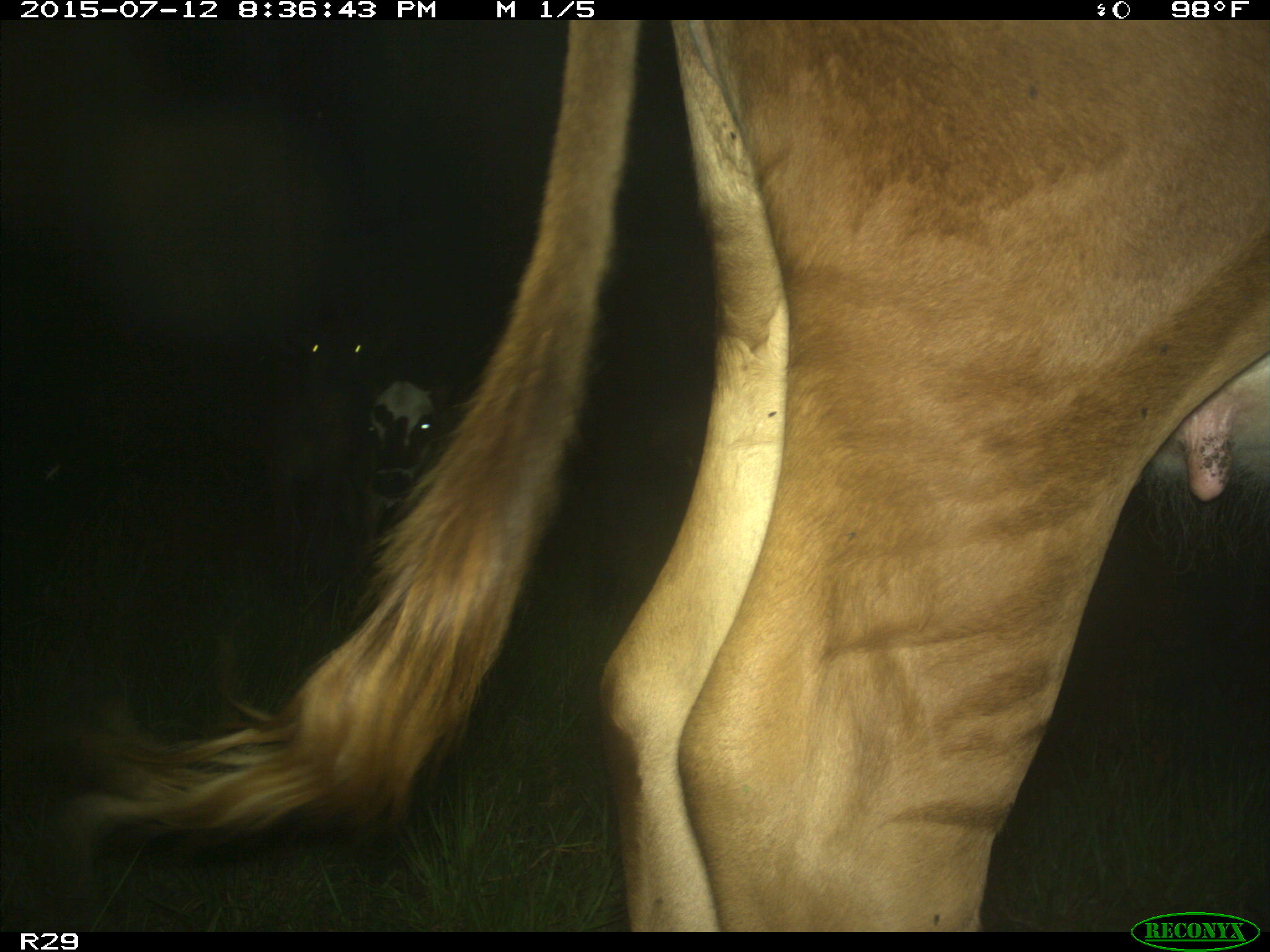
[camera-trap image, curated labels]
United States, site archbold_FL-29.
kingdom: Animalia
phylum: Chordata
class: Mammalia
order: Artiodactyla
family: Bovidae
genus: Bos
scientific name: Bos taurus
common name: domestic cow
Bos taurus (domestic cow).